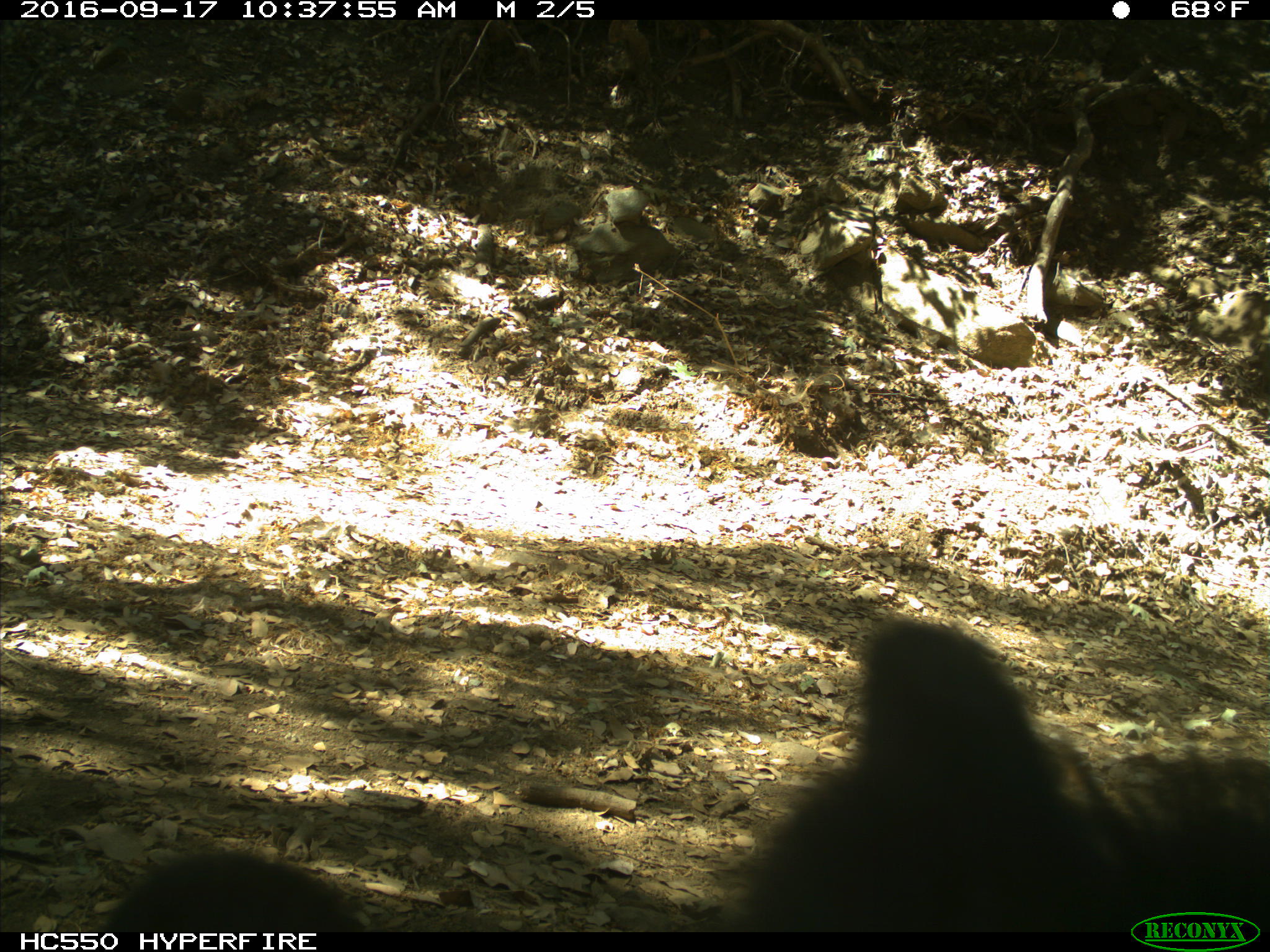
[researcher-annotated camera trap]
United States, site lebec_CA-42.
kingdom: Animalia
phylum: Chordata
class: Mammalia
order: Carnivora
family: Ursidae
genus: Ursus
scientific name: Ursus americanus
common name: american black bear